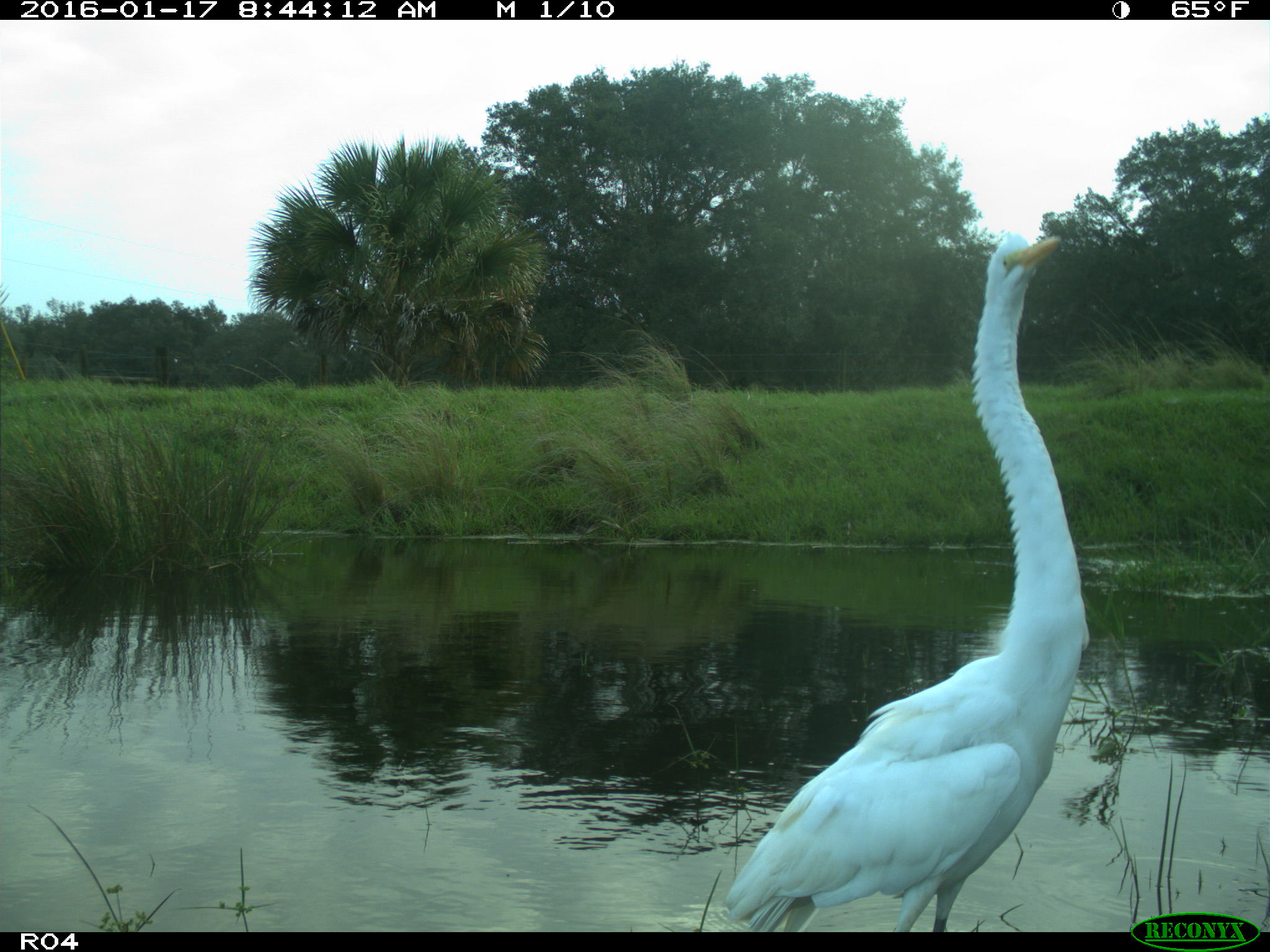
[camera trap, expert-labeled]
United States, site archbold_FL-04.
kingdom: Animalia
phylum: Chordata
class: Aves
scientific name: Aves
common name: birds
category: unidentified bird